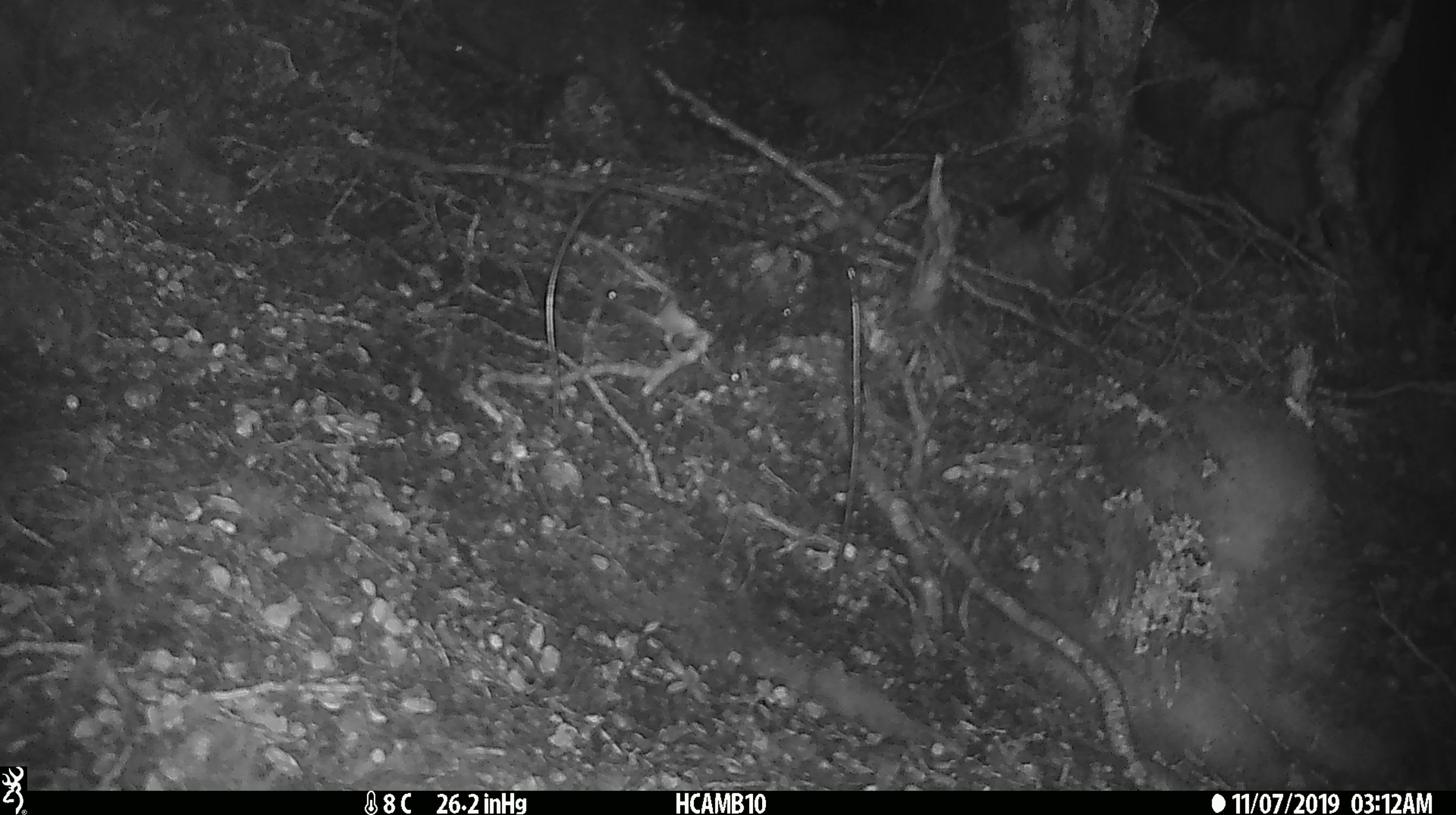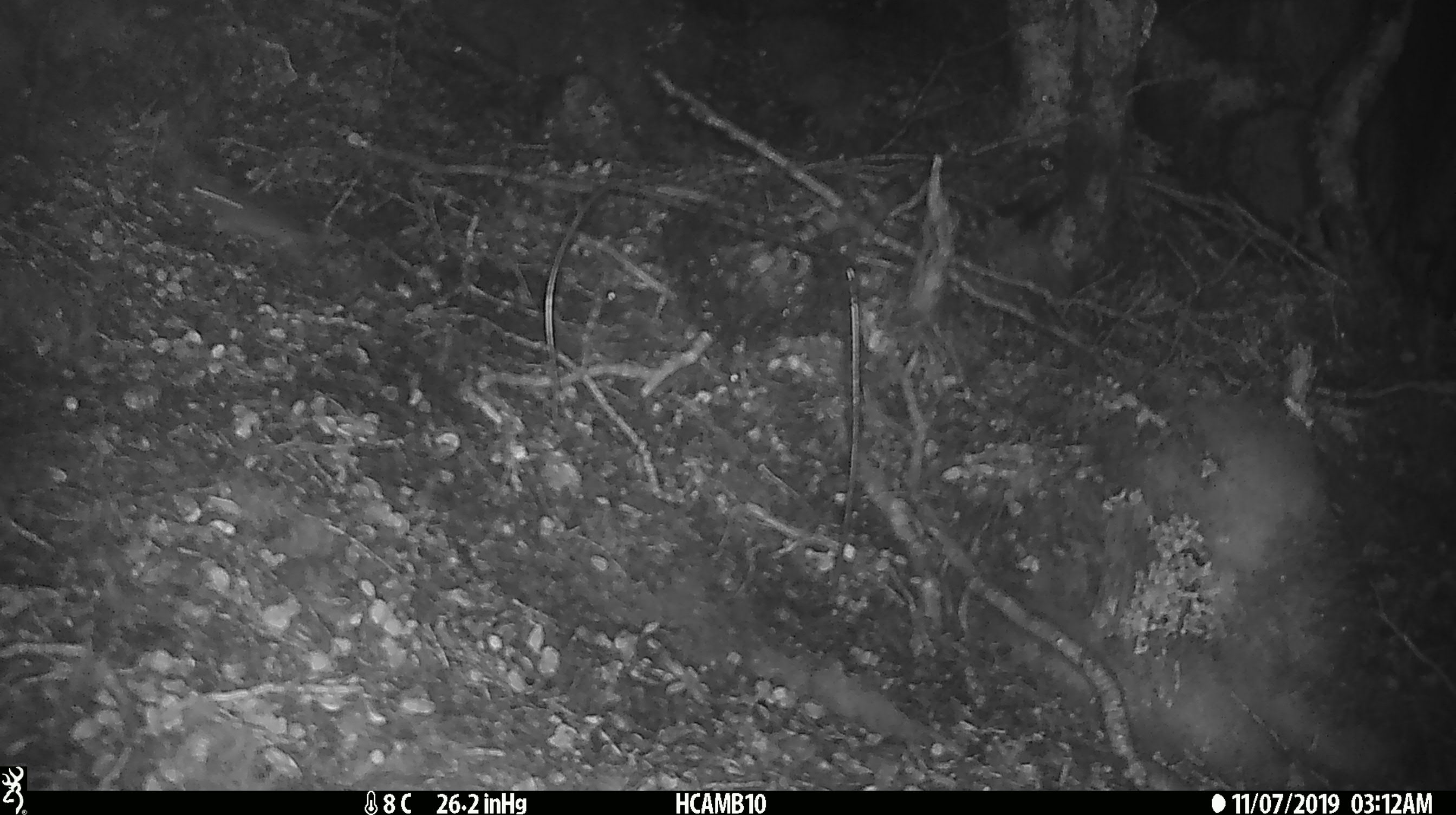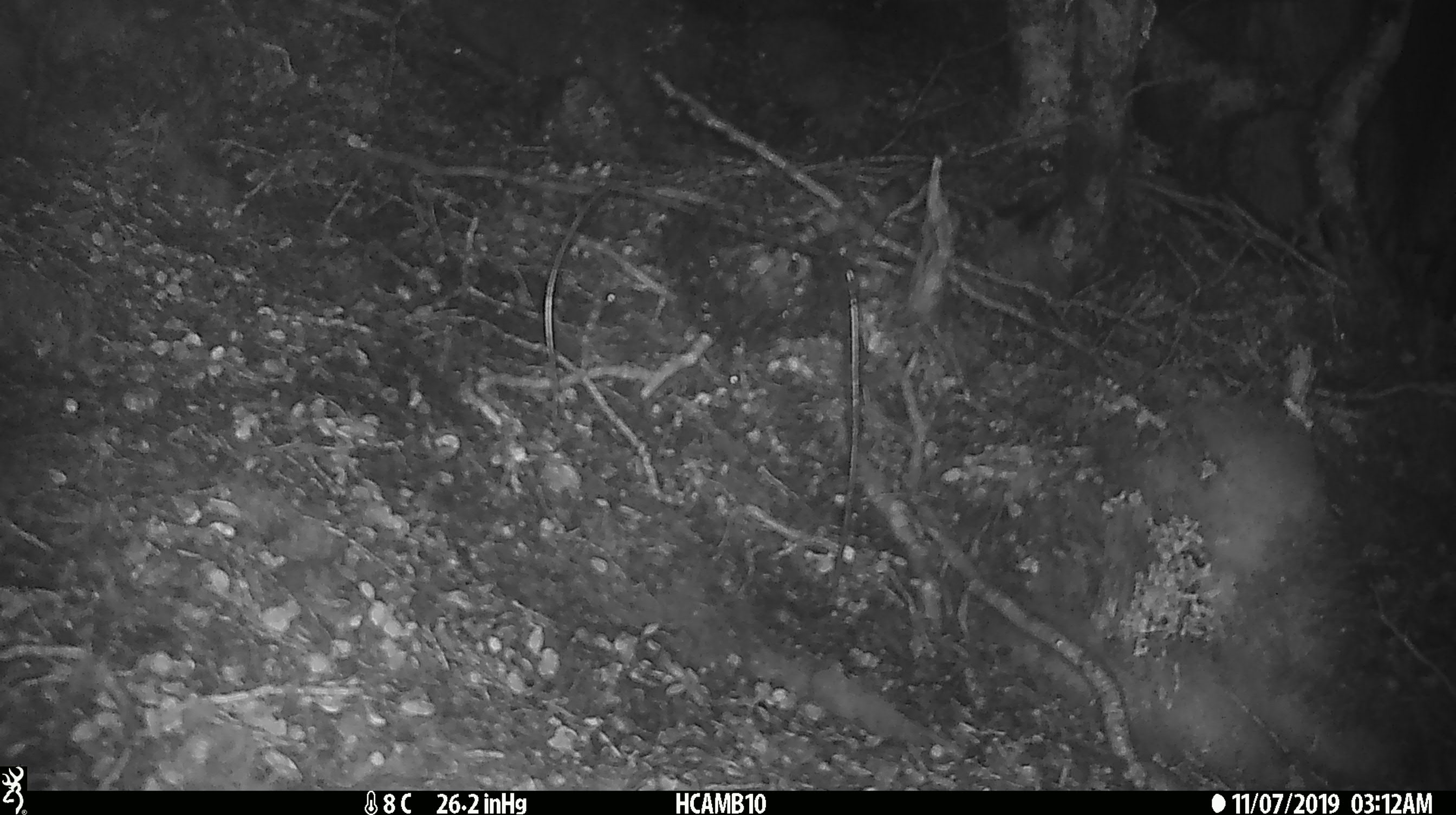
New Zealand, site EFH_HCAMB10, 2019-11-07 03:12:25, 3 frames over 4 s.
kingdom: Animalia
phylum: Chordata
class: Mammalia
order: Rodentia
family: Muridae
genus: Mus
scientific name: Mus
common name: mouse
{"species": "mouse (Mus)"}